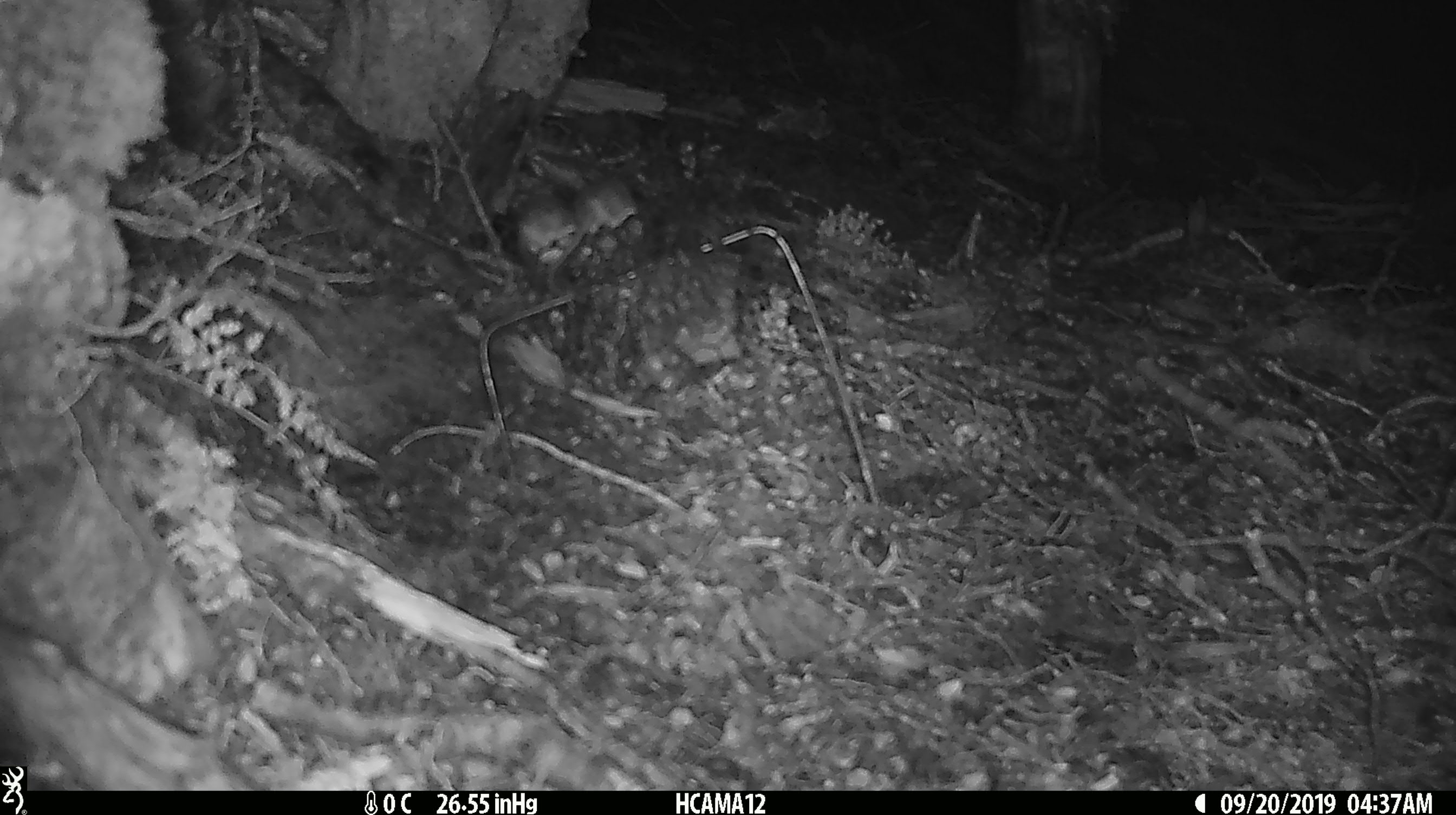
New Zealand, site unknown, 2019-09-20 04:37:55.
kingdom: Animalia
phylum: Chordata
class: Mammalia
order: Rodentia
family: Muridae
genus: Mus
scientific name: Mus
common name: mouse